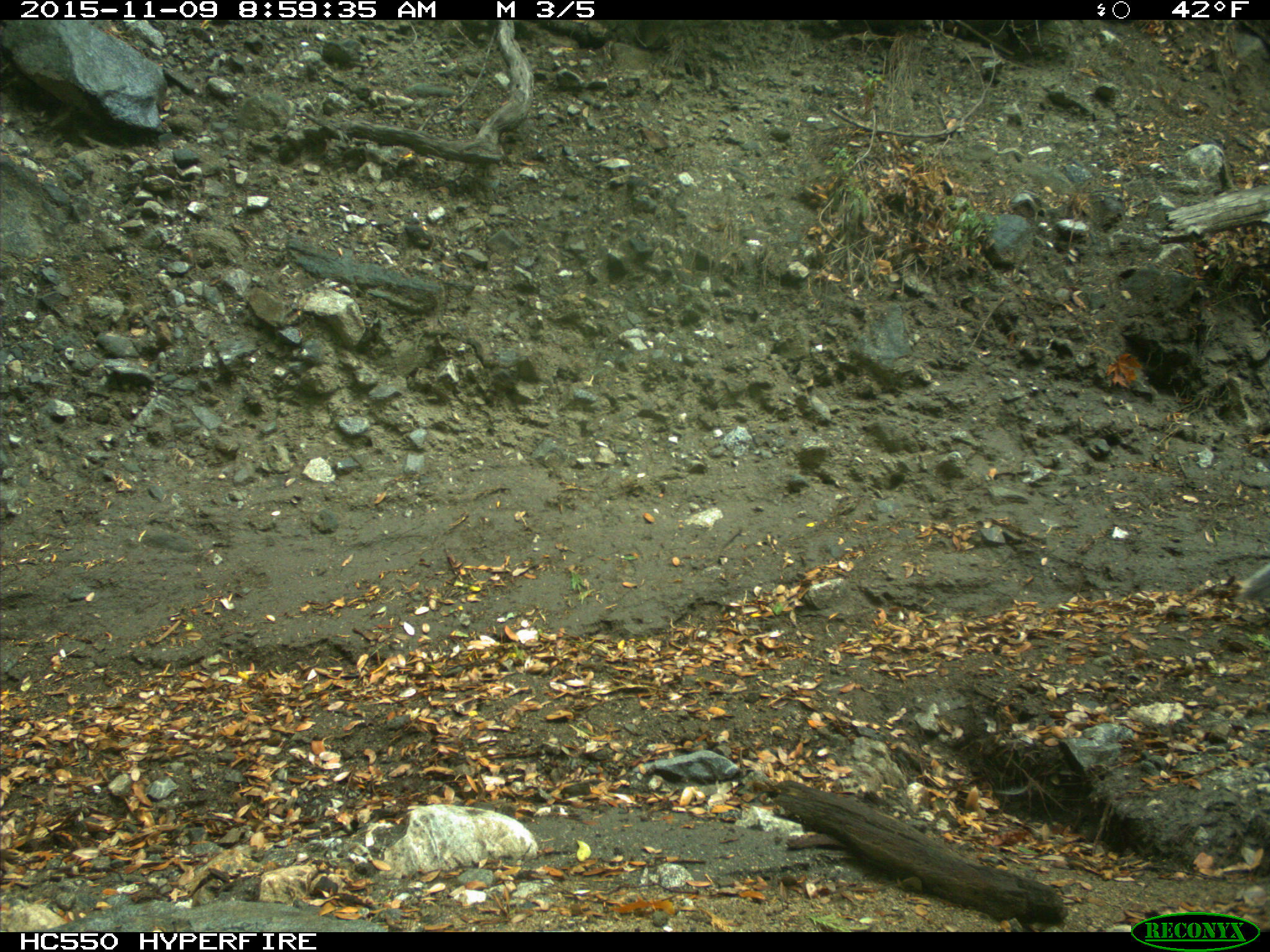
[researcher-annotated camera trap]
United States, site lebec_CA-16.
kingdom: Animalia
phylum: Chordata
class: Mammalia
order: Rodentia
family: Sciuridae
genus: Sciurus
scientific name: Sciurus carolinensis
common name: eastern gray squirrel